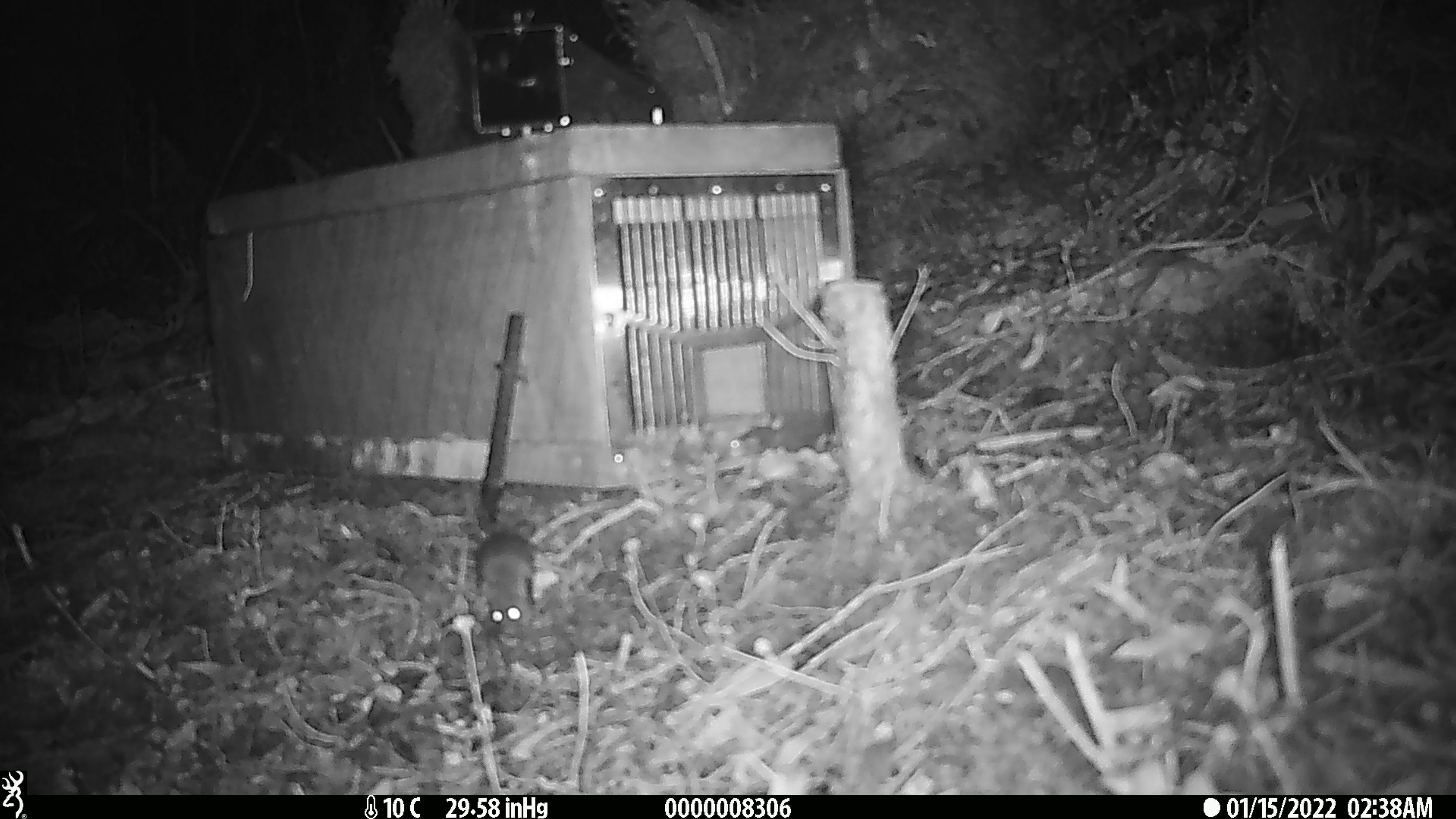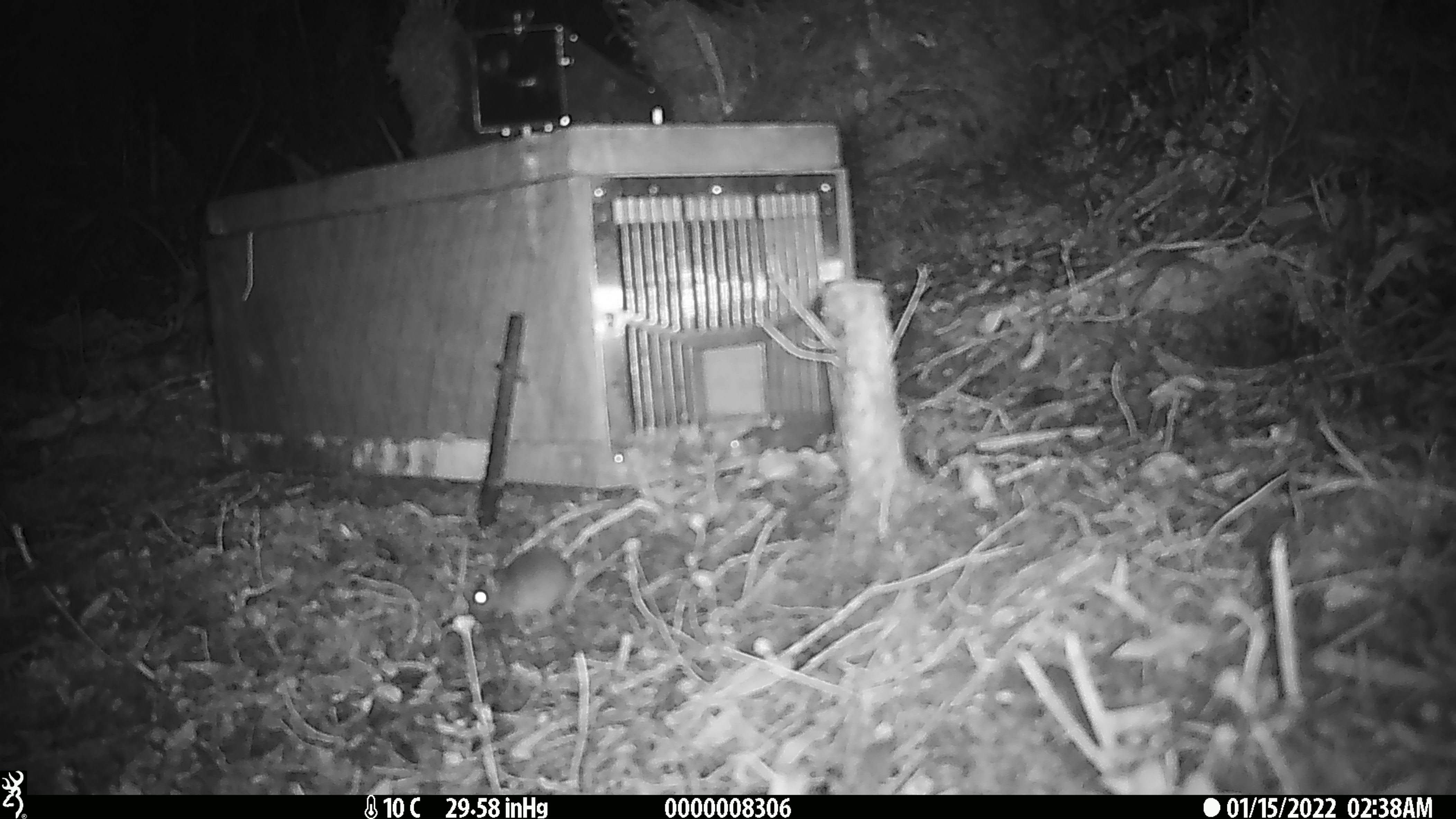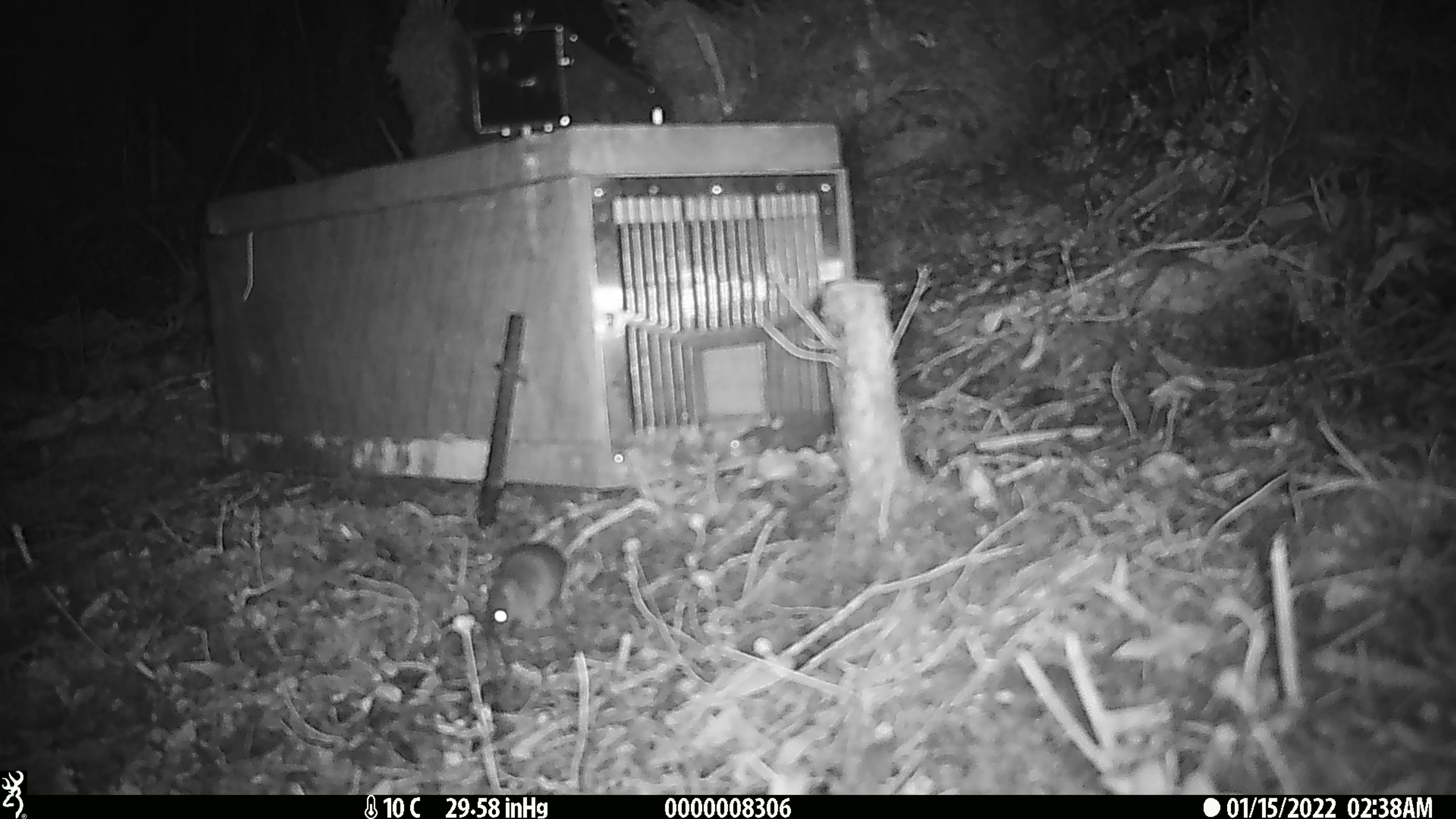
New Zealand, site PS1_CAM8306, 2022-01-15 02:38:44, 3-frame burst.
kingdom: Animalia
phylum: Chordata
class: Mammalia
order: Rodentia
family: Muridae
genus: Mus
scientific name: Mus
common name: mouse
Mouse (Mus).